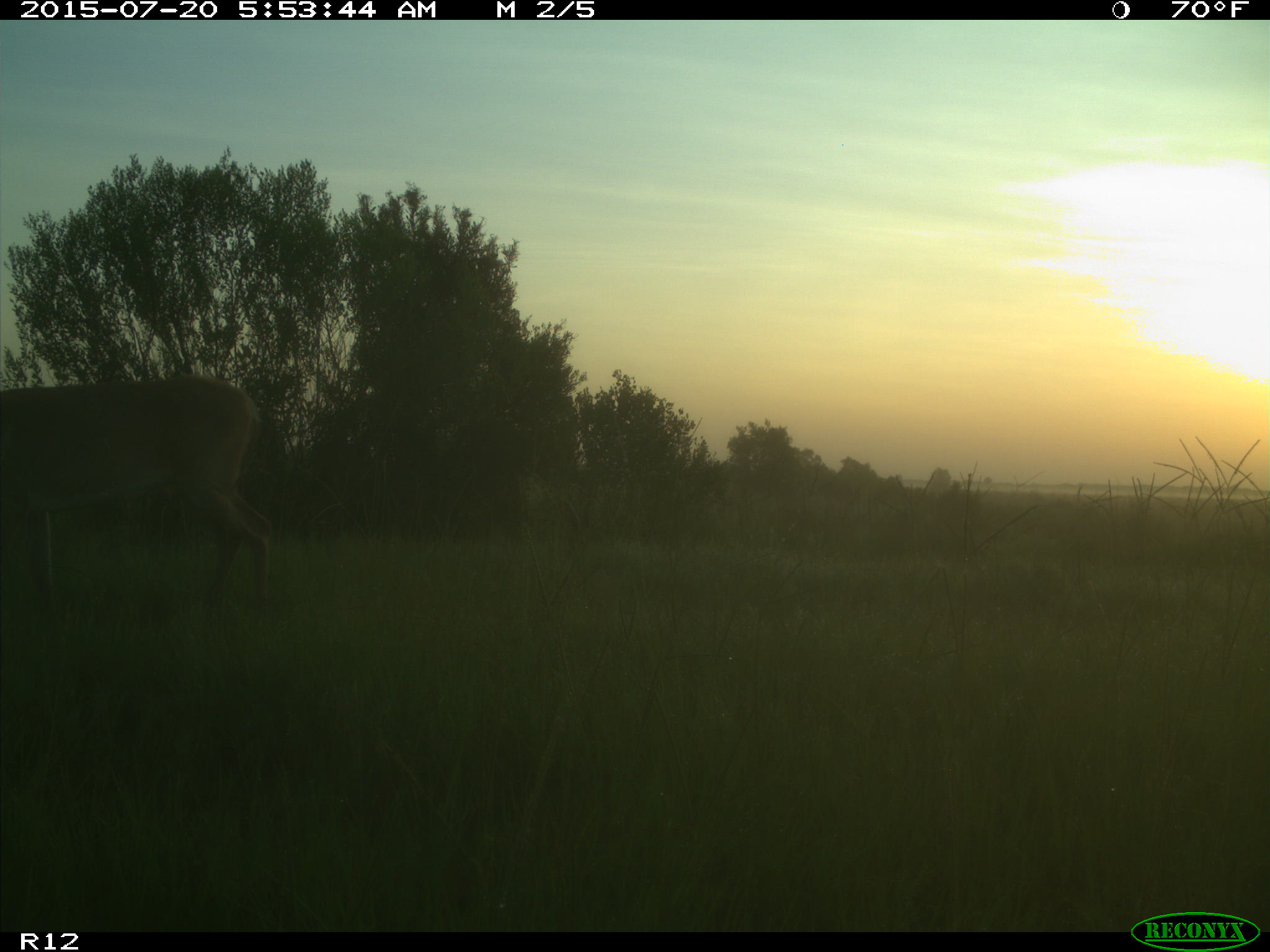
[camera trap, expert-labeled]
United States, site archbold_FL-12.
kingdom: Animalia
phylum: Chordata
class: Mammalia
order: Artiodactyla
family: Cervidae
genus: Odocoileus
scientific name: Odocoileus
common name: deer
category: unidentified deer